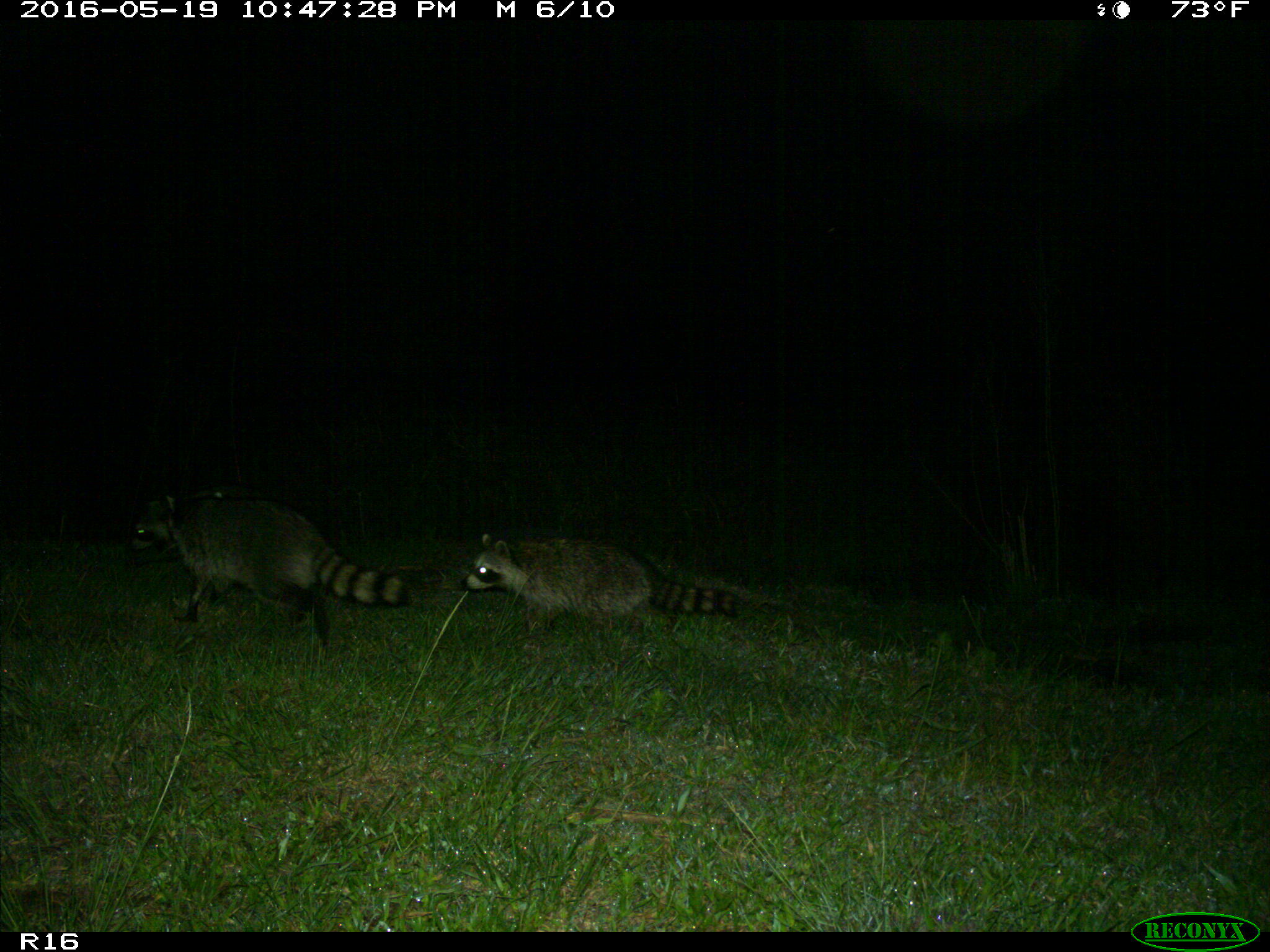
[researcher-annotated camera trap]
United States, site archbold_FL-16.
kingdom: Animalia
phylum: Chordata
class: Mammalia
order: Carnivora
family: Procyonidae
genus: Procyon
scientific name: Procyon lotor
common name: common raccoon